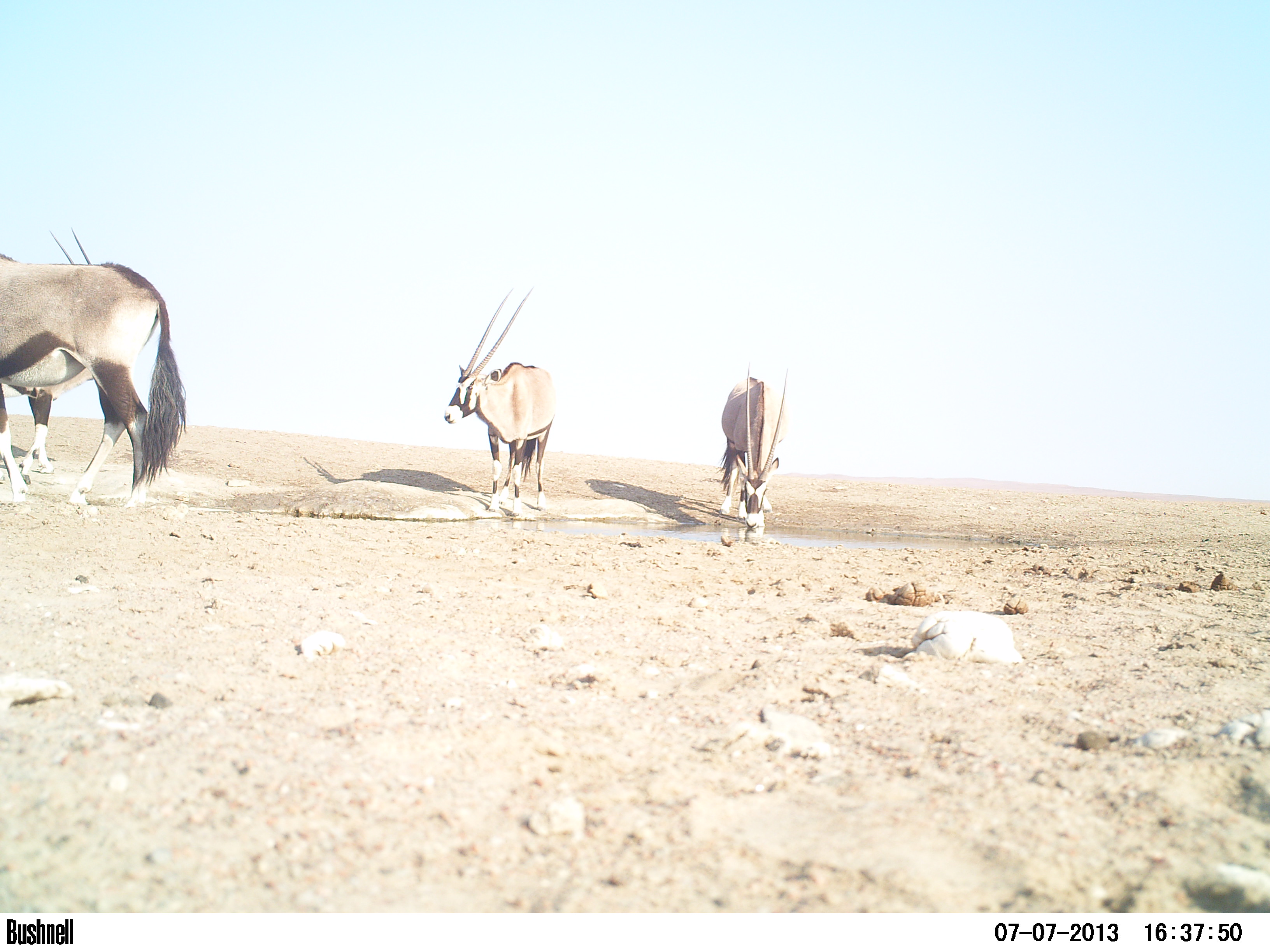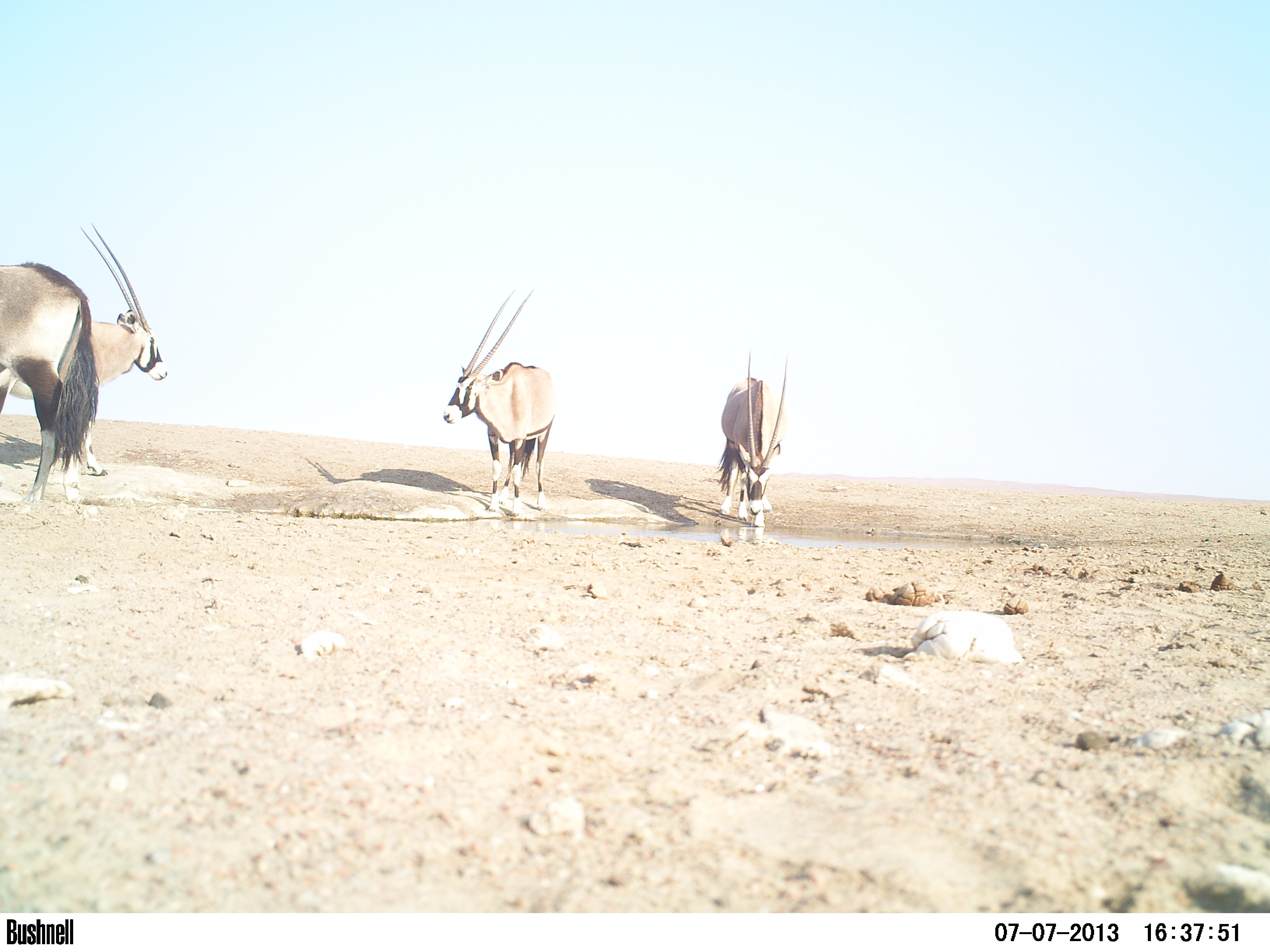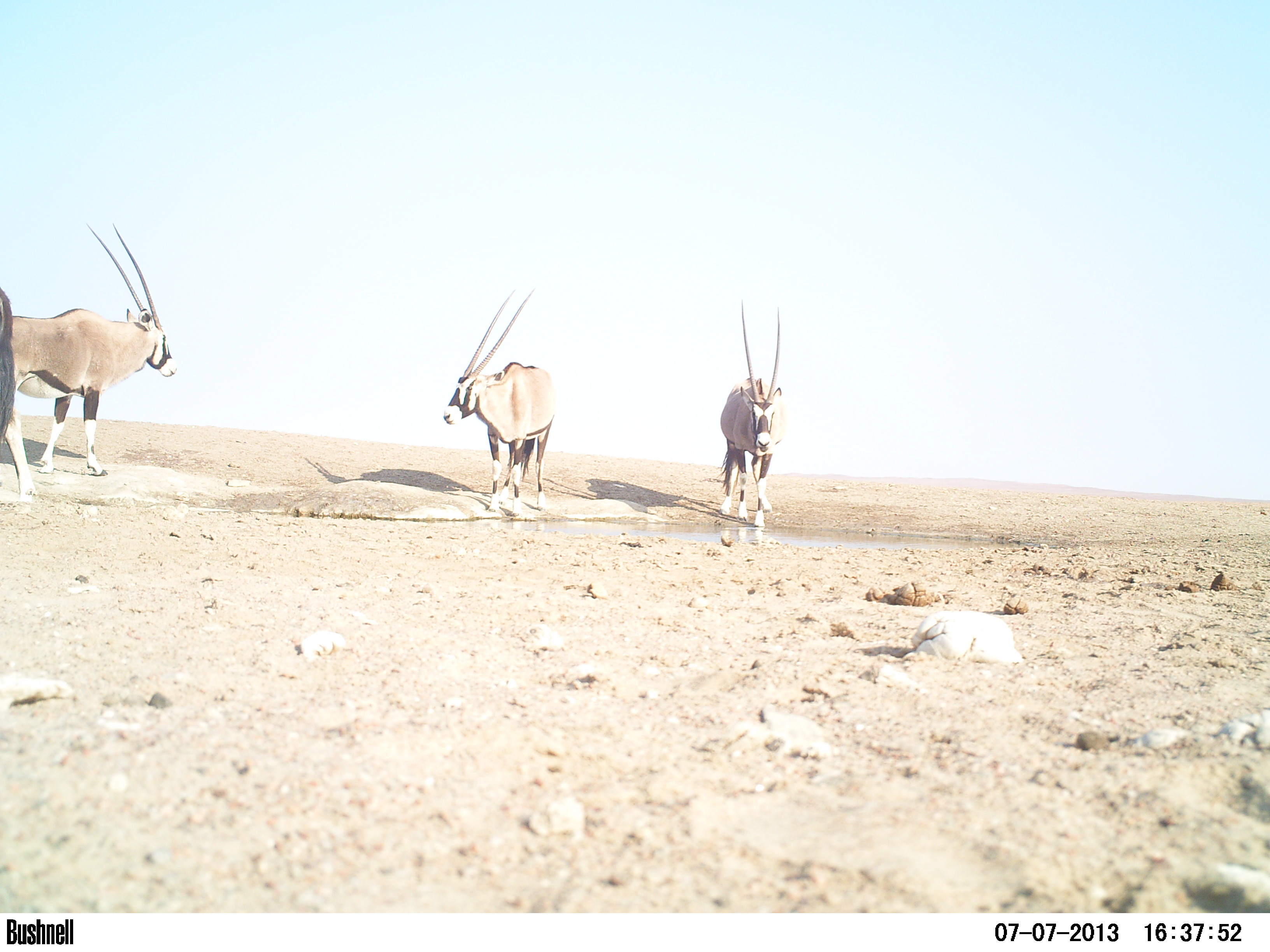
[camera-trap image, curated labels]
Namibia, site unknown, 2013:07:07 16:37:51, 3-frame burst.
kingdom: Animalia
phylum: Chordata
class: Mammalia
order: Artiodactyla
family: Bovidae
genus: Oryx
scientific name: Oryx gazella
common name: gemsbok